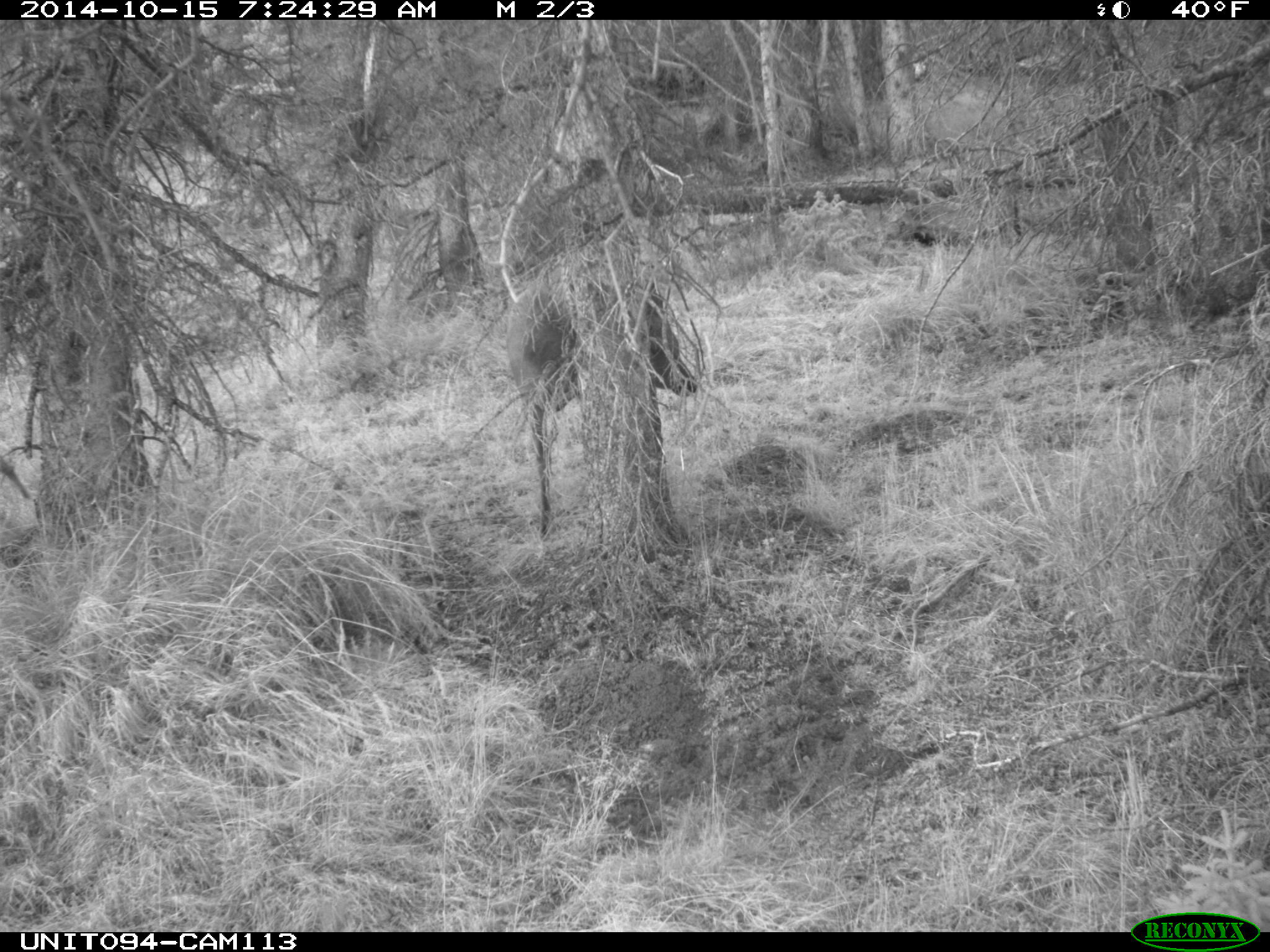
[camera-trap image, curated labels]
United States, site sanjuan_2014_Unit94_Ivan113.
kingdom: Animalia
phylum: Chordata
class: Mammalia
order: Artiodactyla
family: Cervidae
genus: Cervus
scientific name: Cervus elaphus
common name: red deer